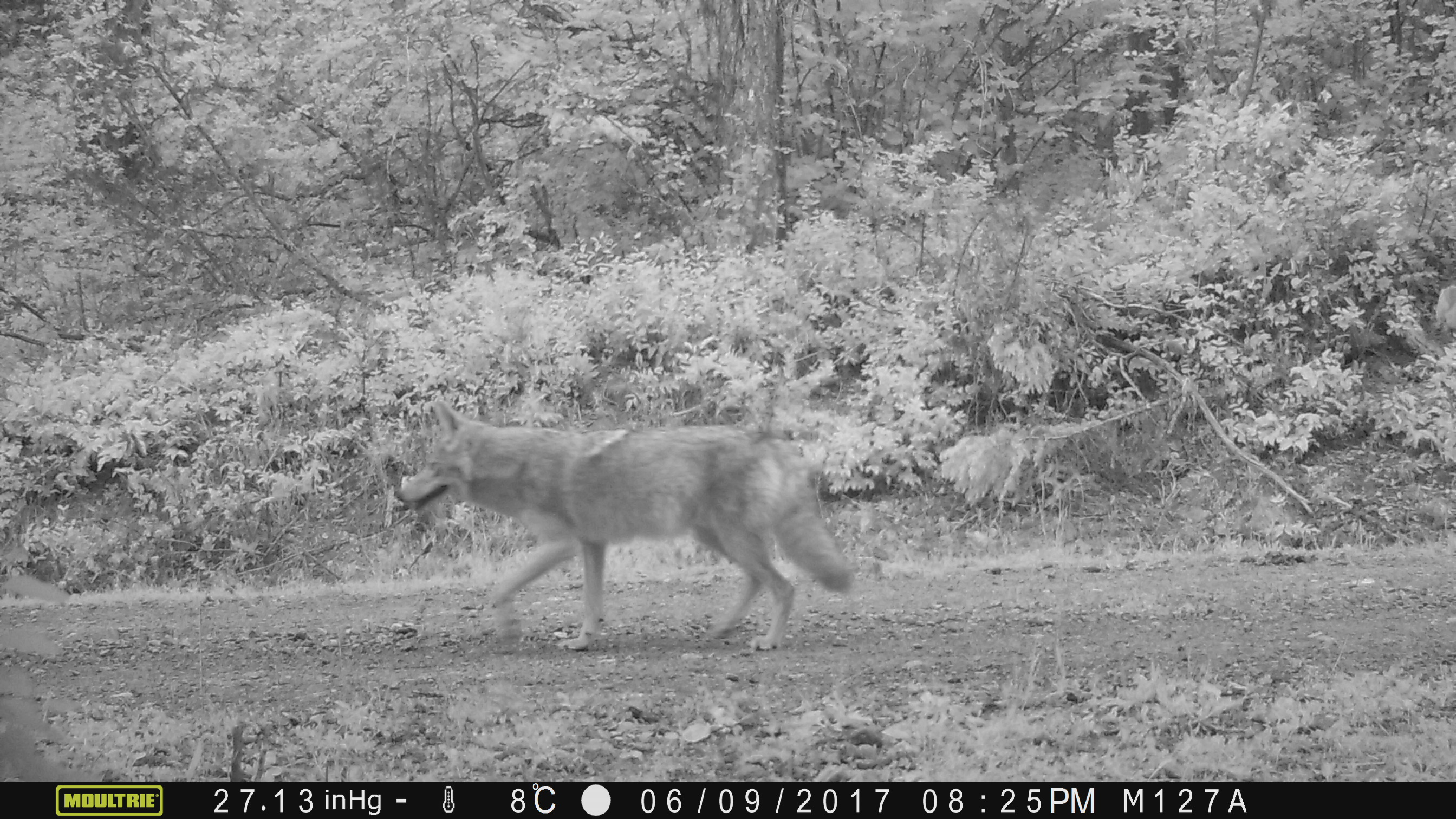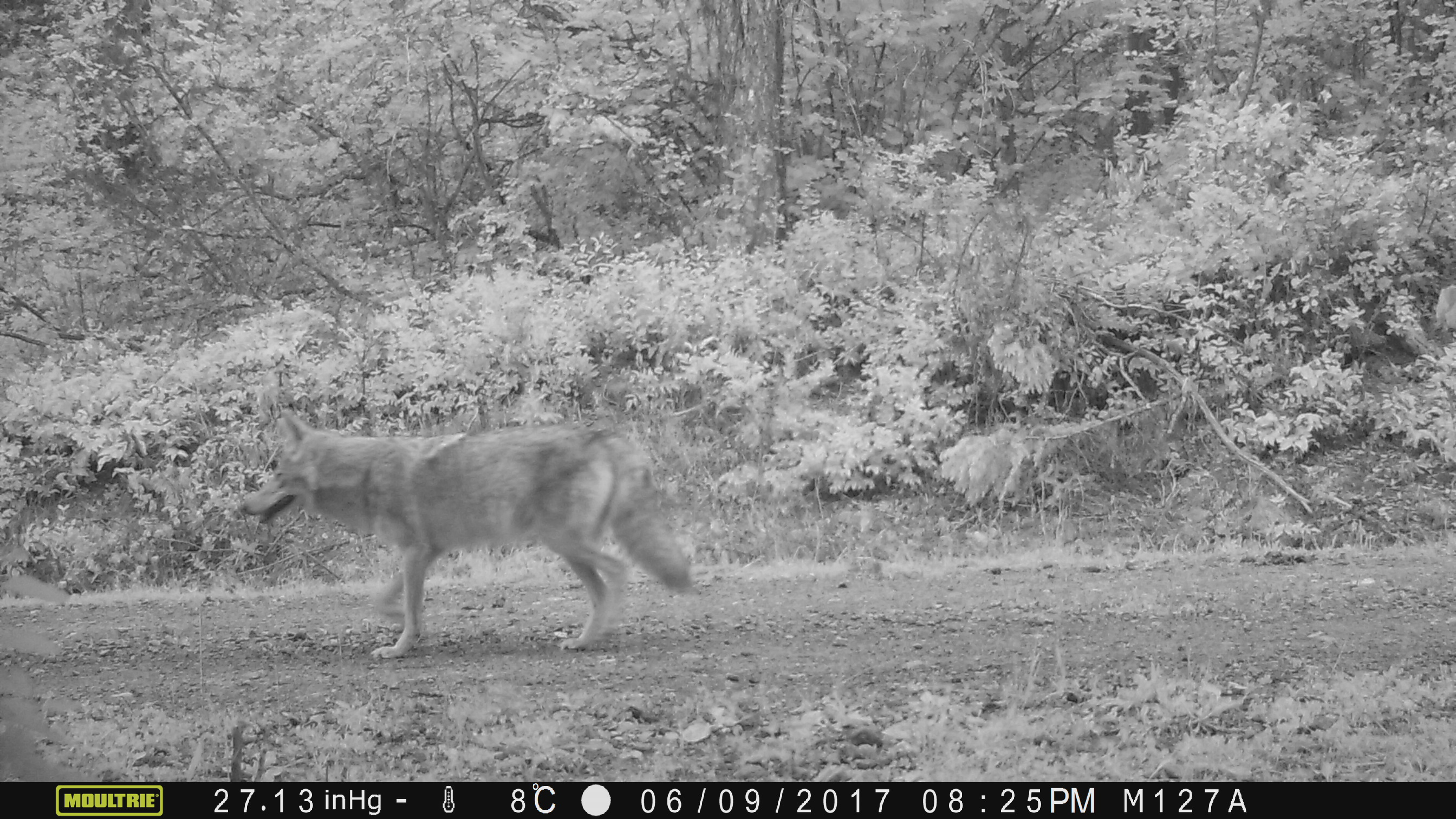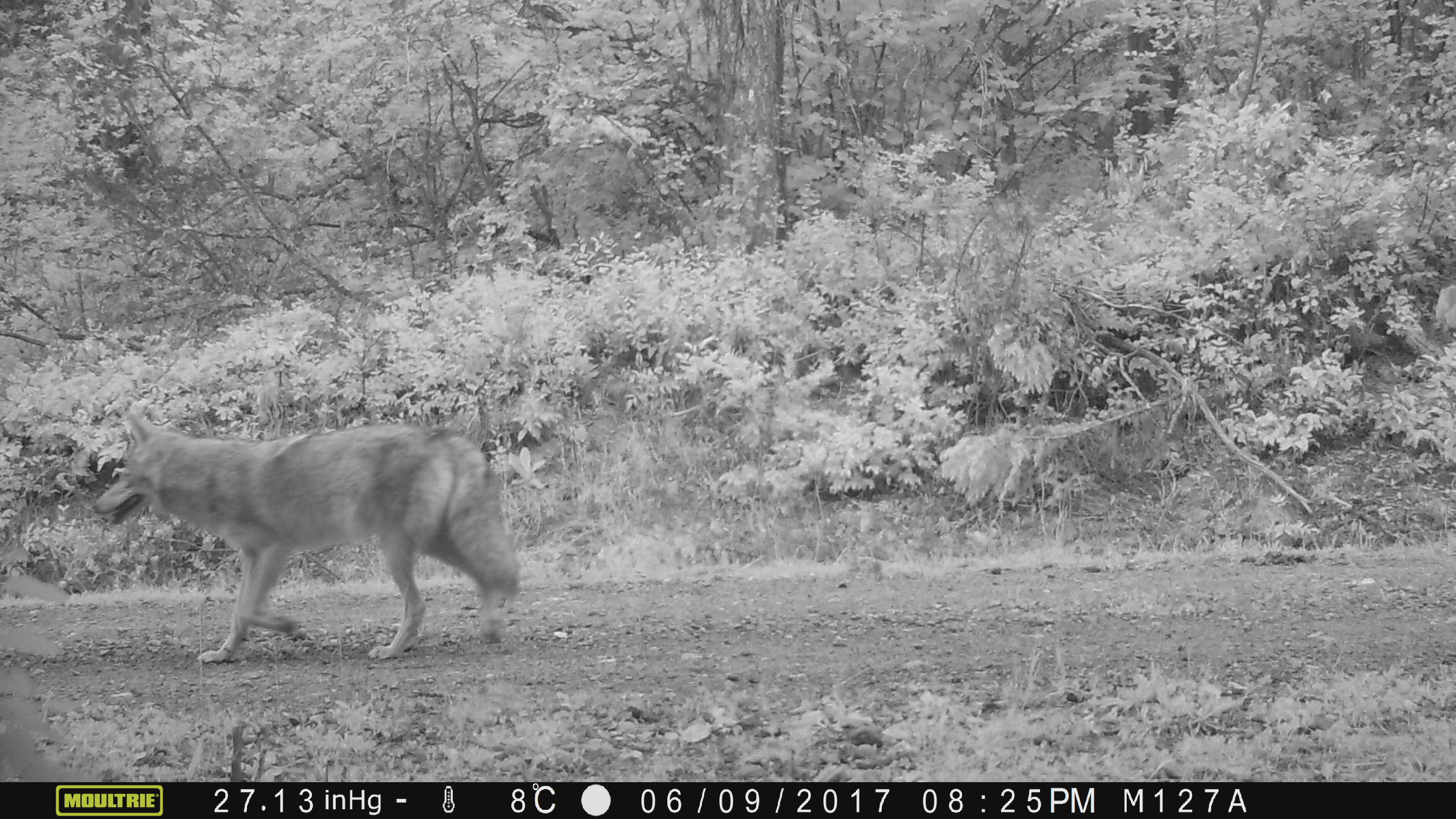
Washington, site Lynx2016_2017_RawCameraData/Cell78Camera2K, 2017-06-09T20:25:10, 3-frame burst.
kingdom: Animalia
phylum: Chordata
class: Mammalia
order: Carnivora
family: Canidae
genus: Canis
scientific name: Canis latrans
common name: coyote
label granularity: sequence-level